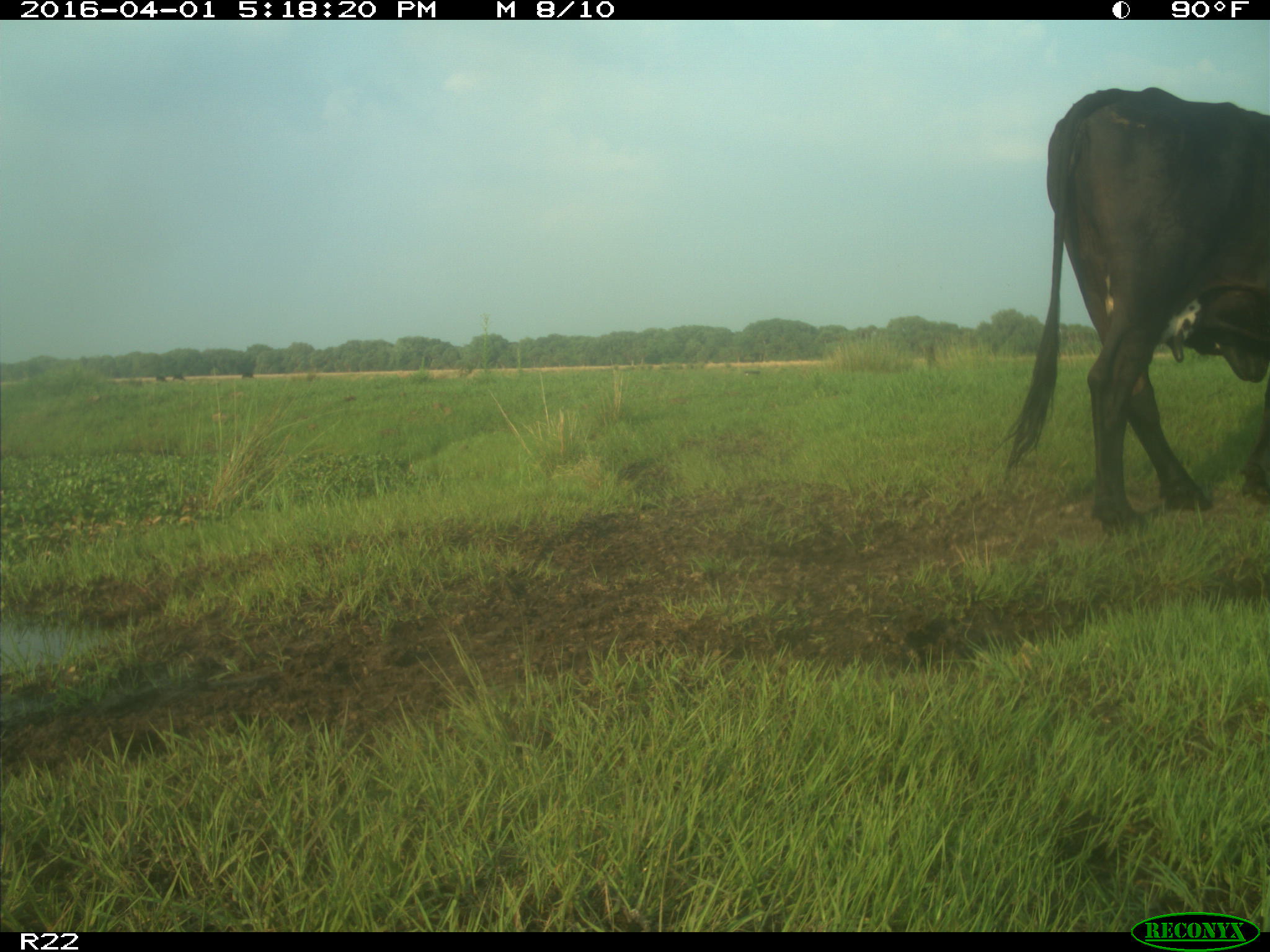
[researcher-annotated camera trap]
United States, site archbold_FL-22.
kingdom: Animalia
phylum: Chordata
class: Mammalia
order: Artiodactyla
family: Bovidae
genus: Bos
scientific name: Bos taurus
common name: domestic cow